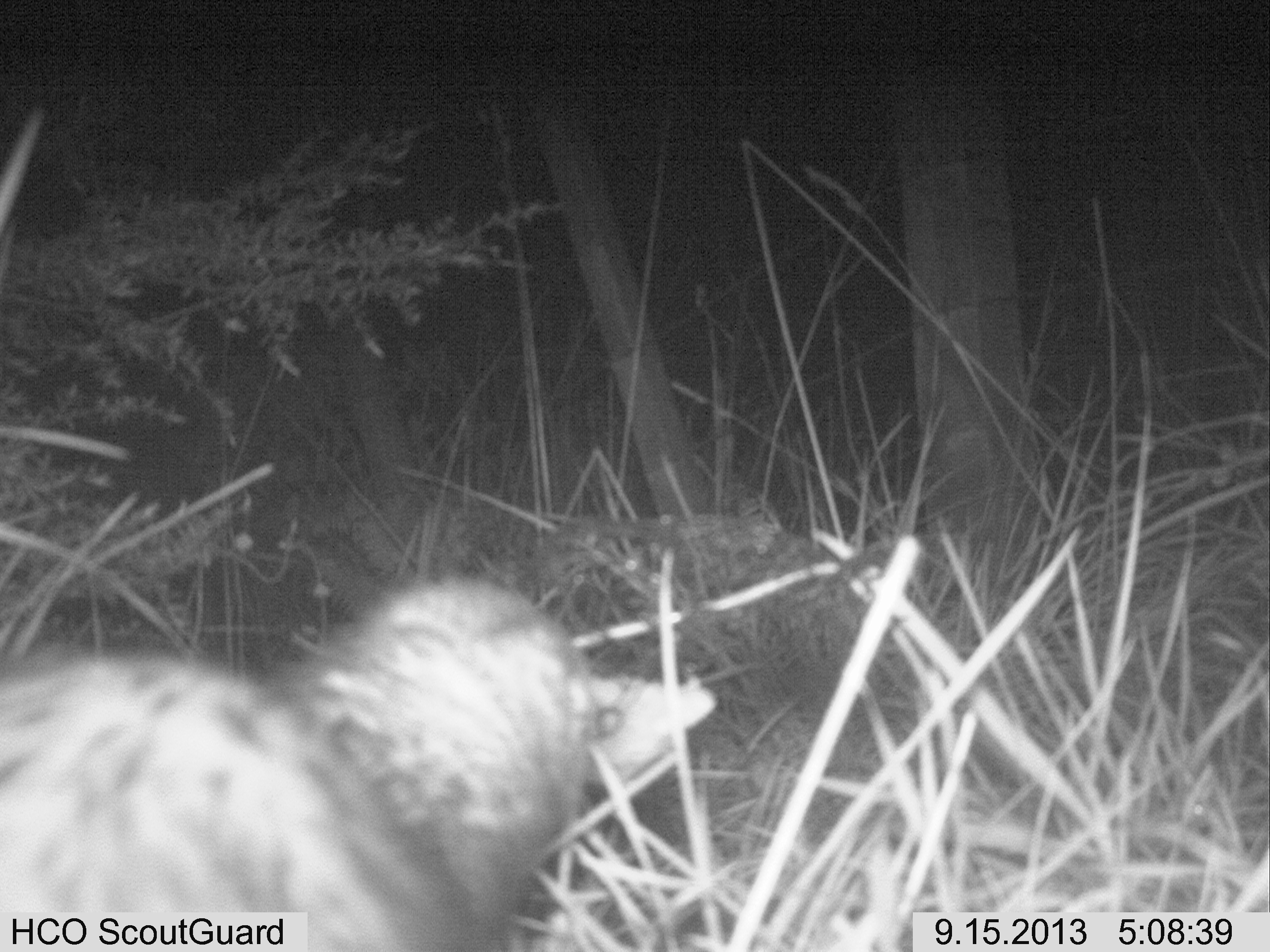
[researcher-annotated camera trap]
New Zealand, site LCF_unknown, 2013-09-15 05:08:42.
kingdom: Animalia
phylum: Chordata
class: Mammalia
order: Carnivora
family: Mustelidae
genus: Mustela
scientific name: Mustela furo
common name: ferret